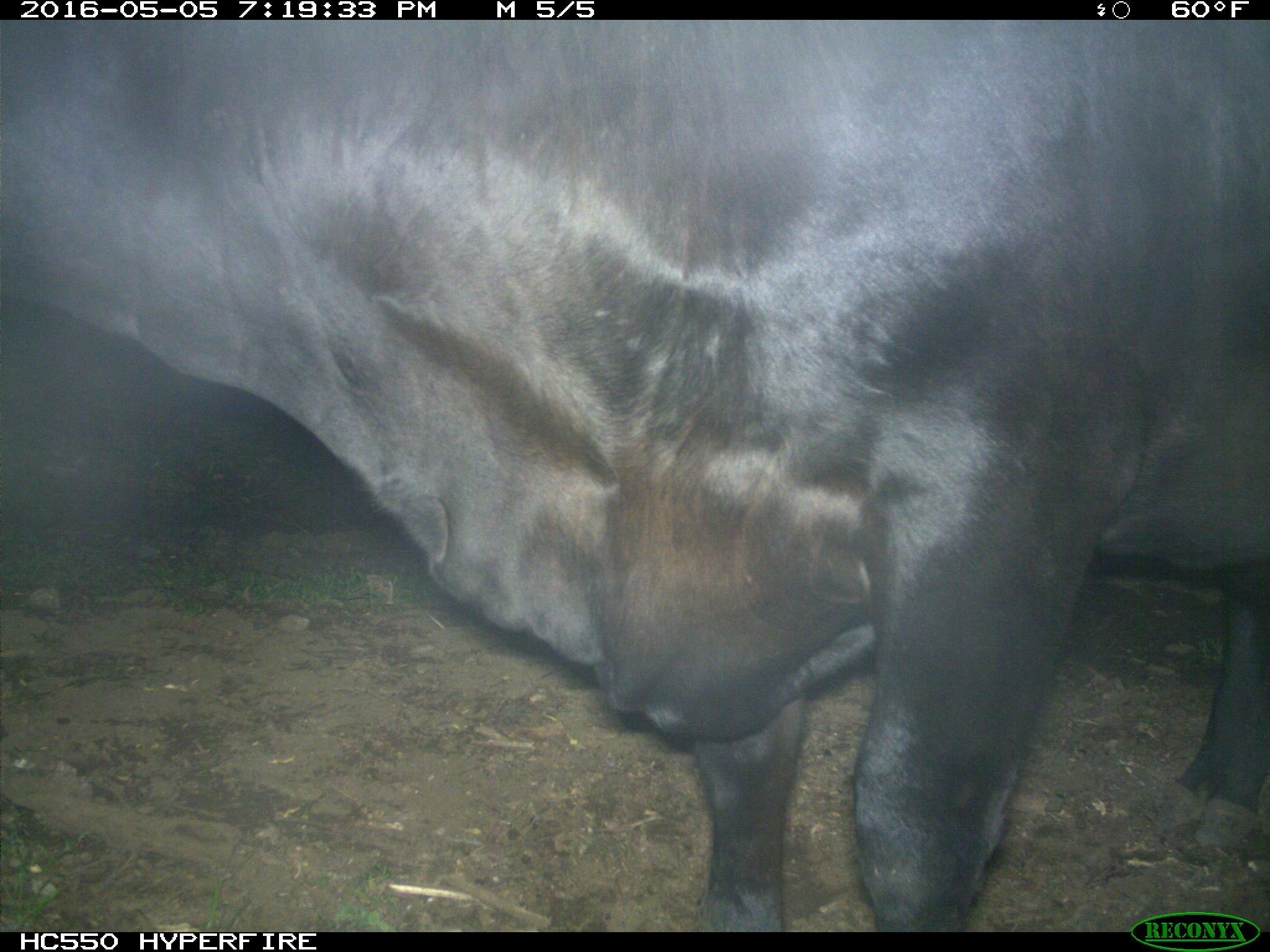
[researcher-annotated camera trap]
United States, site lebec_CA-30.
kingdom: Animalia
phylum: Chordata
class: Mammalia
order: Artiodactyla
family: Bovidae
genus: Bos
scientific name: Bos taurus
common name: domestic cow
Bos taurus (domestic cow).